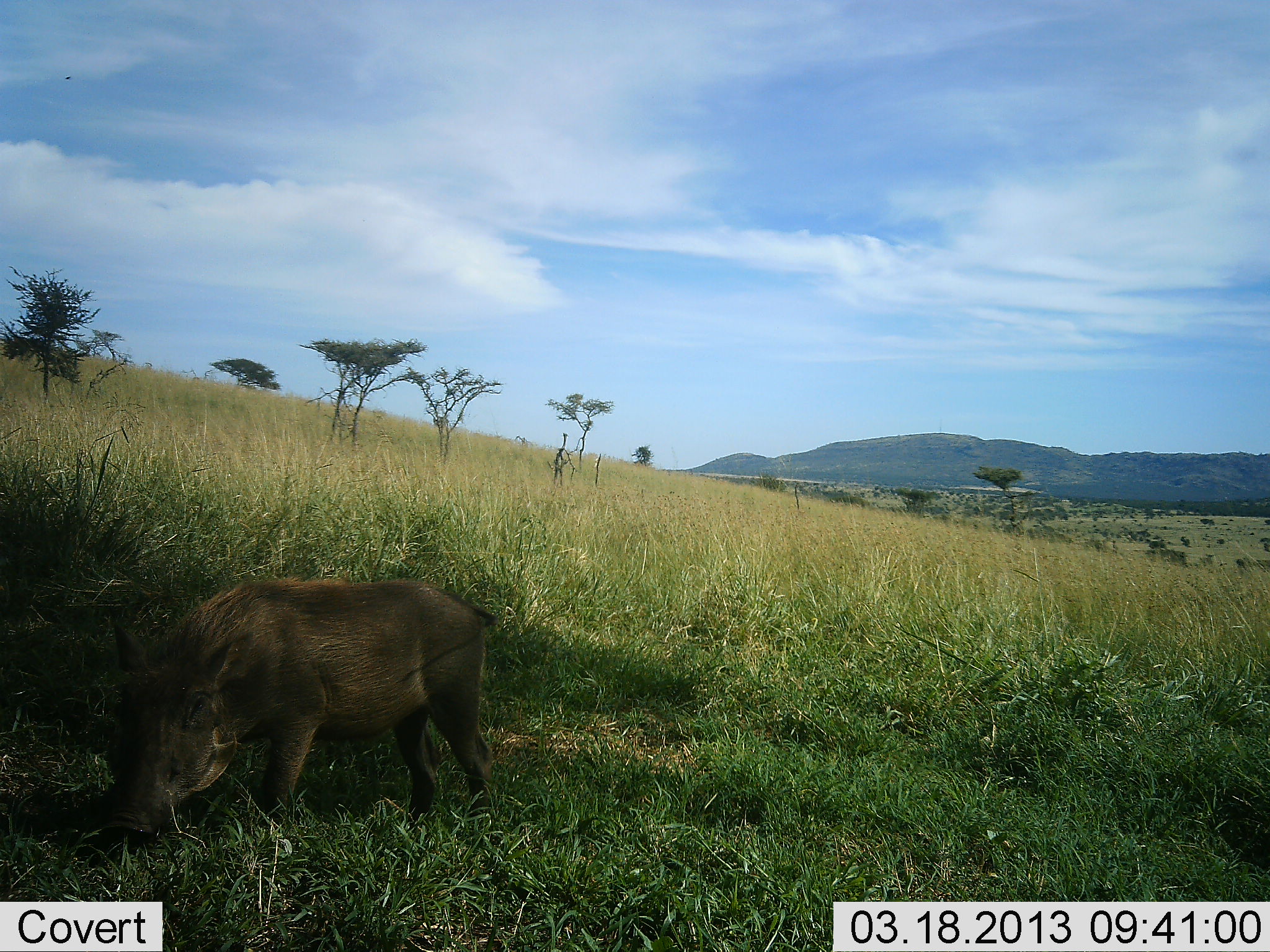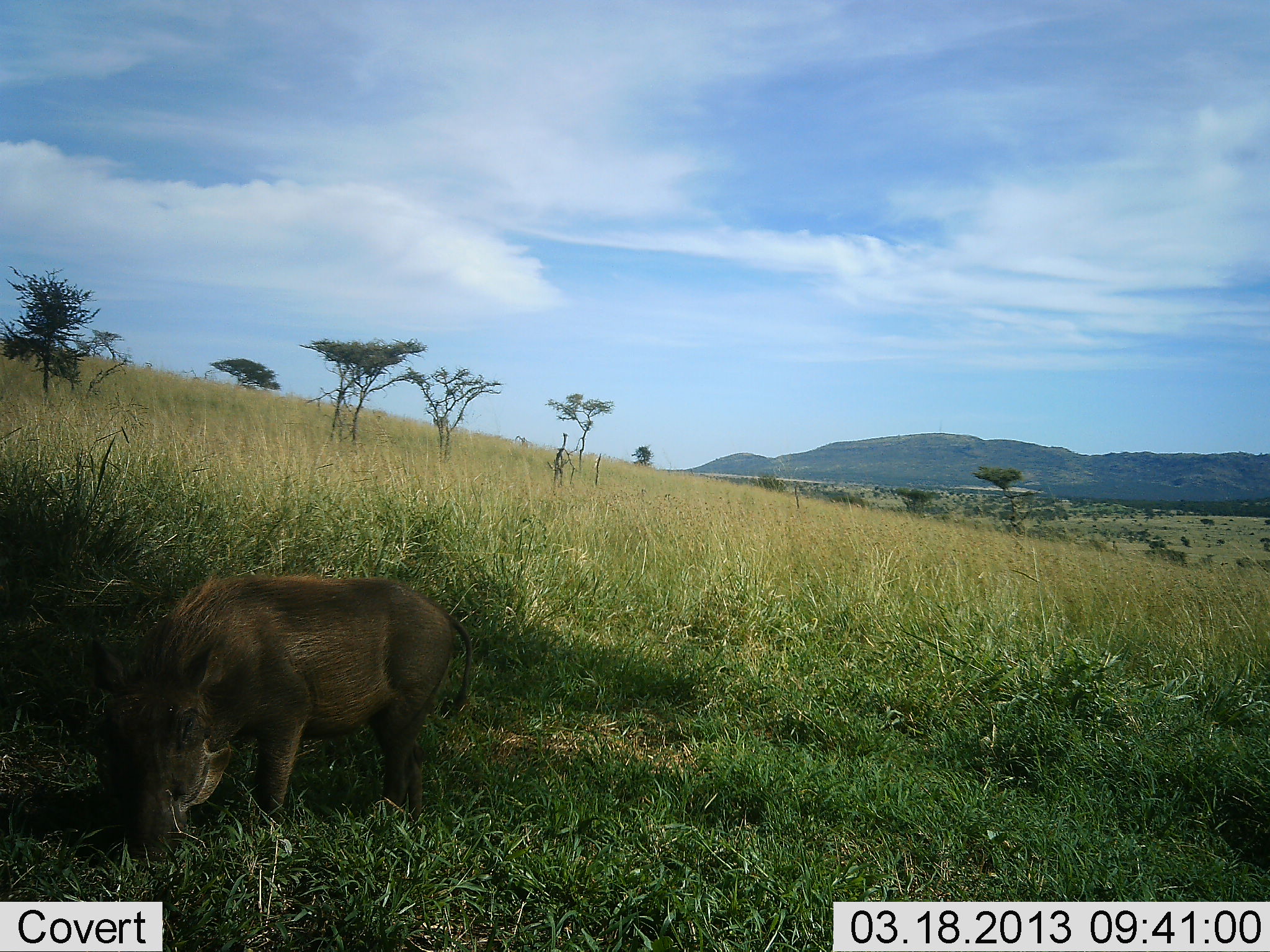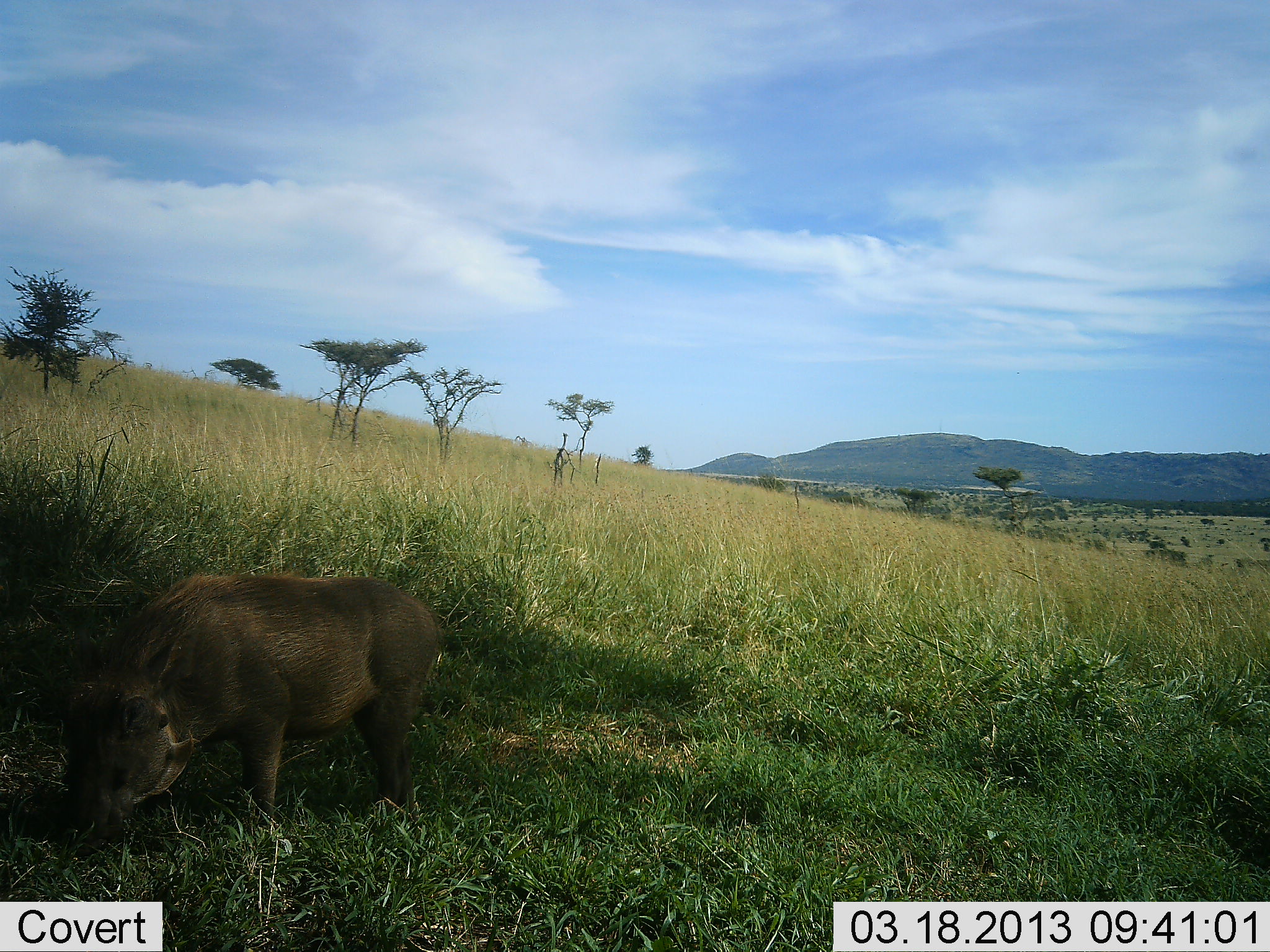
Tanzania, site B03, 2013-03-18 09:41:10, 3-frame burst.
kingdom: Animalia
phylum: Chordata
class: Mammalia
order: Artiodactyla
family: Suidae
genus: Phacochoerus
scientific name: Phacochoerus africanus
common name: warthog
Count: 1.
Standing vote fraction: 13%.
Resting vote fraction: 0%.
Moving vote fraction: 20%.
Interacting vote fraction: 0%.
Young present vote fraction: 0%.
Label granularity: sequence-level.